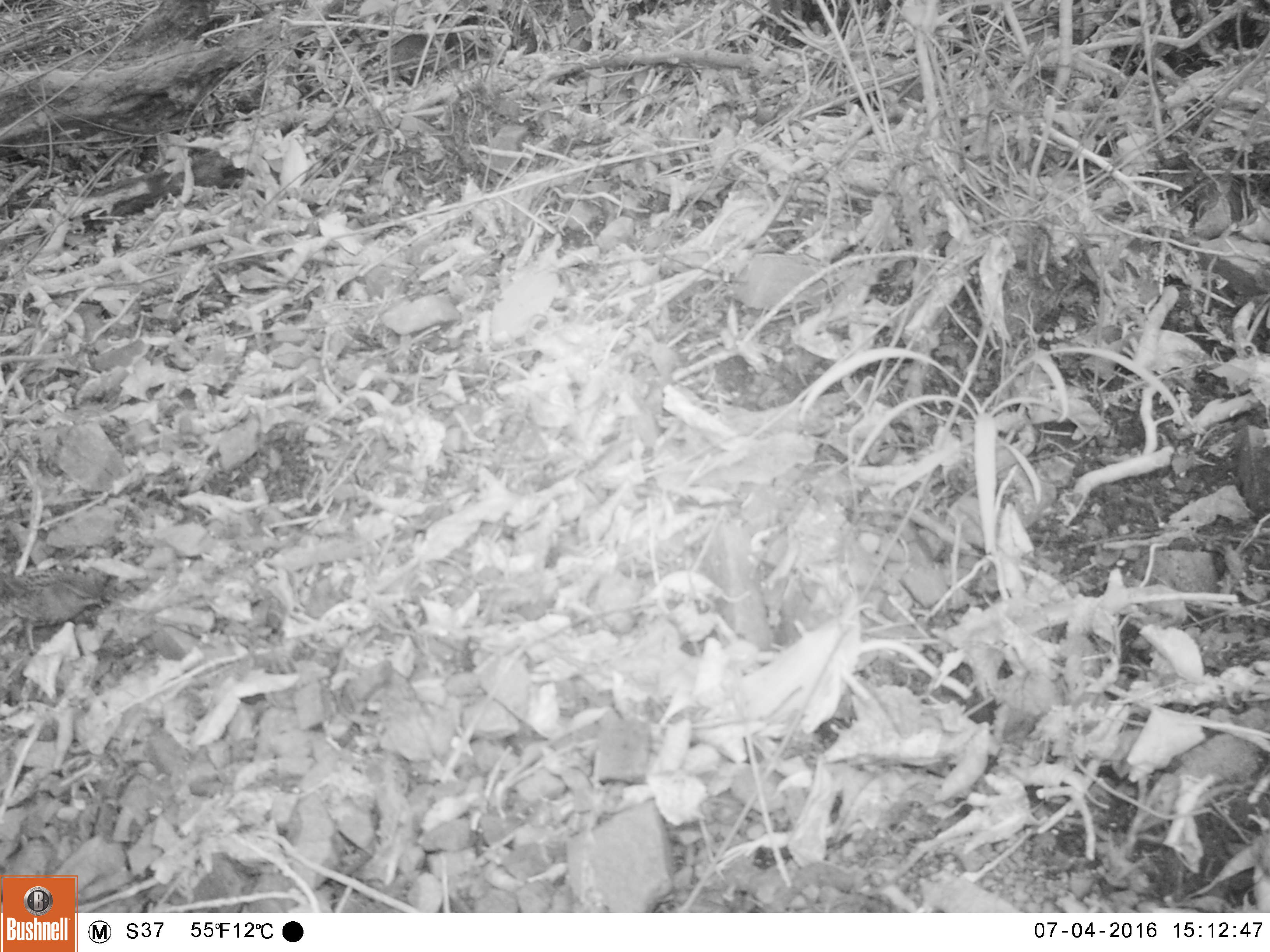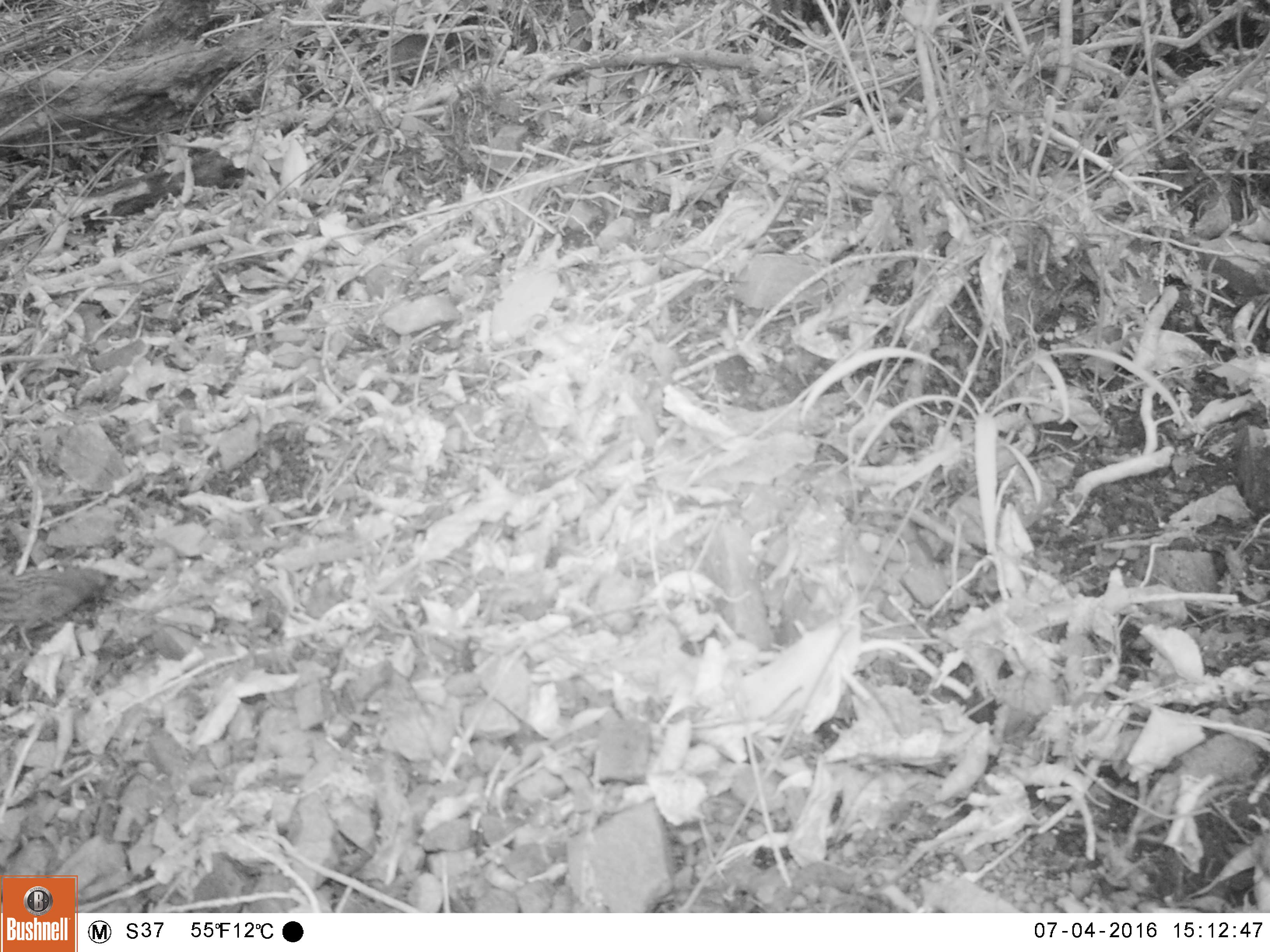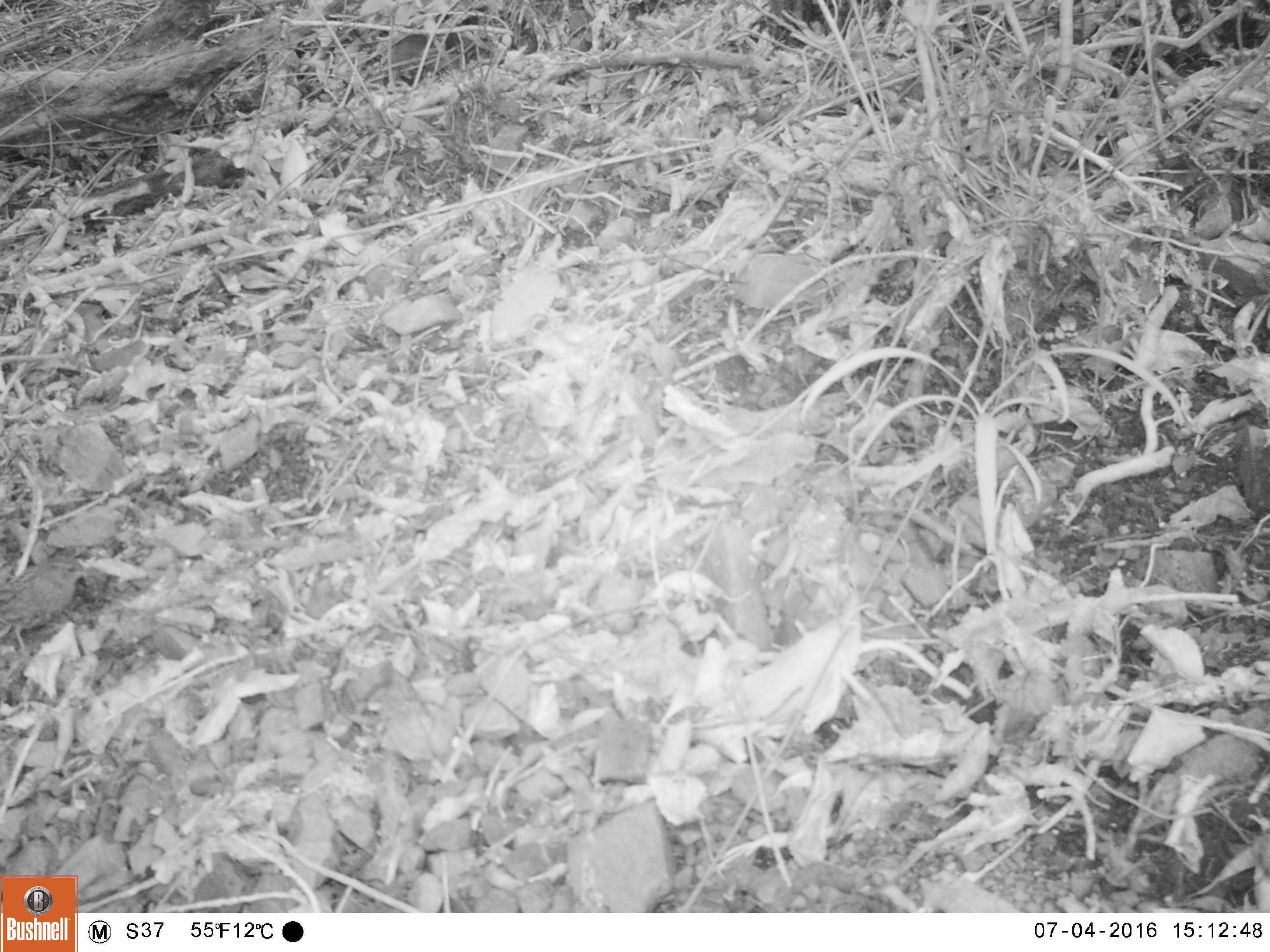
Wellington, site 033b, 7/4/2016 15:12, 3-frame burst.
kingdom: Animalia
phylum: Chordata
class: Aves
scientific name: Aves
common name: bird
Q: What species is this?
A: Bird (Aves).